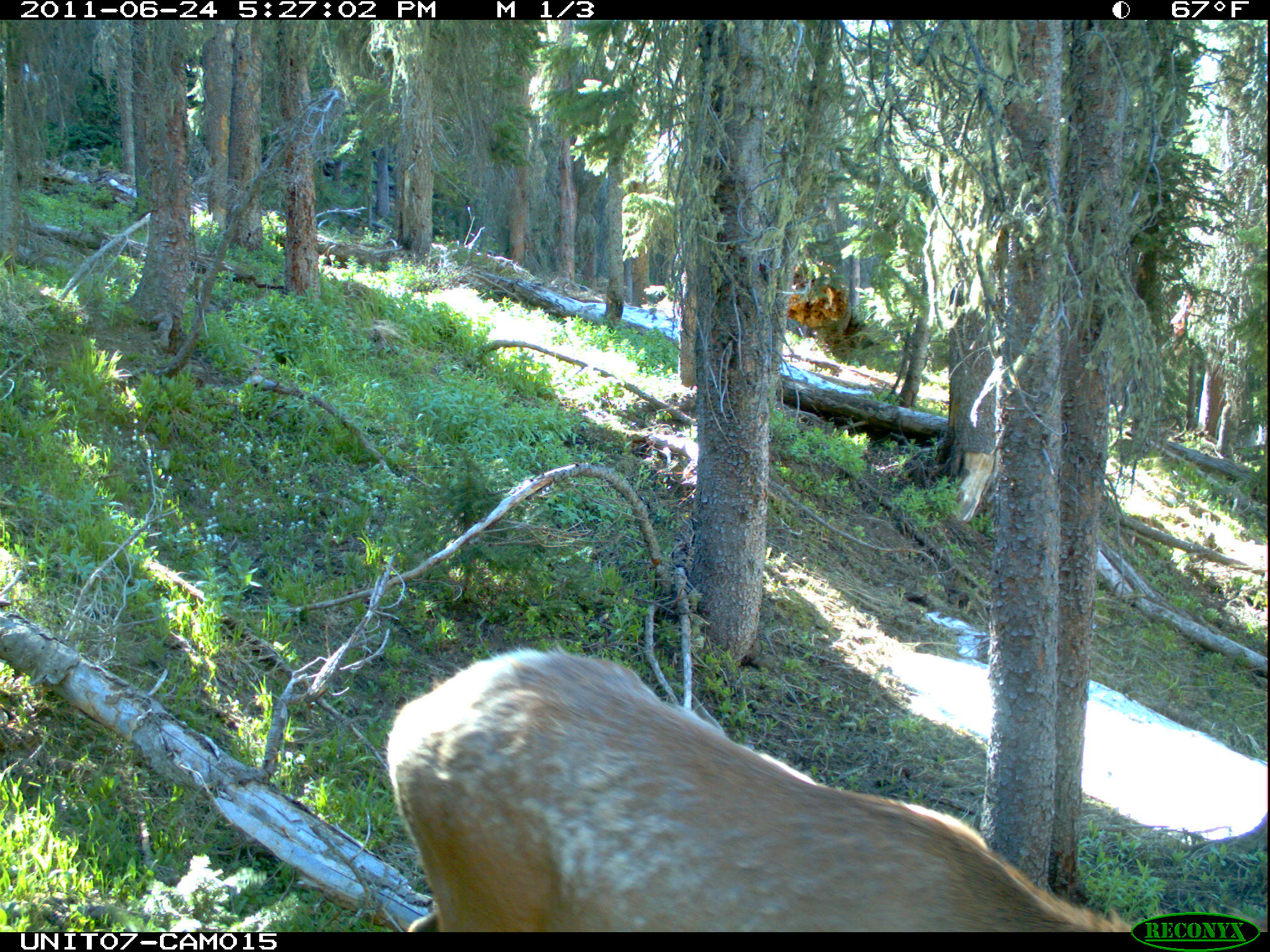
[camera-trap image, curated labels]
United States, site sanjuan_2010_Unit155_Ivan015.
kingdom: Animalia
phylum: Chordata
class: Mammalia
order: Artiodactyla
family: Cervidae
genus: Cervus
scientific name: Cervus elaphus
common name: red deer